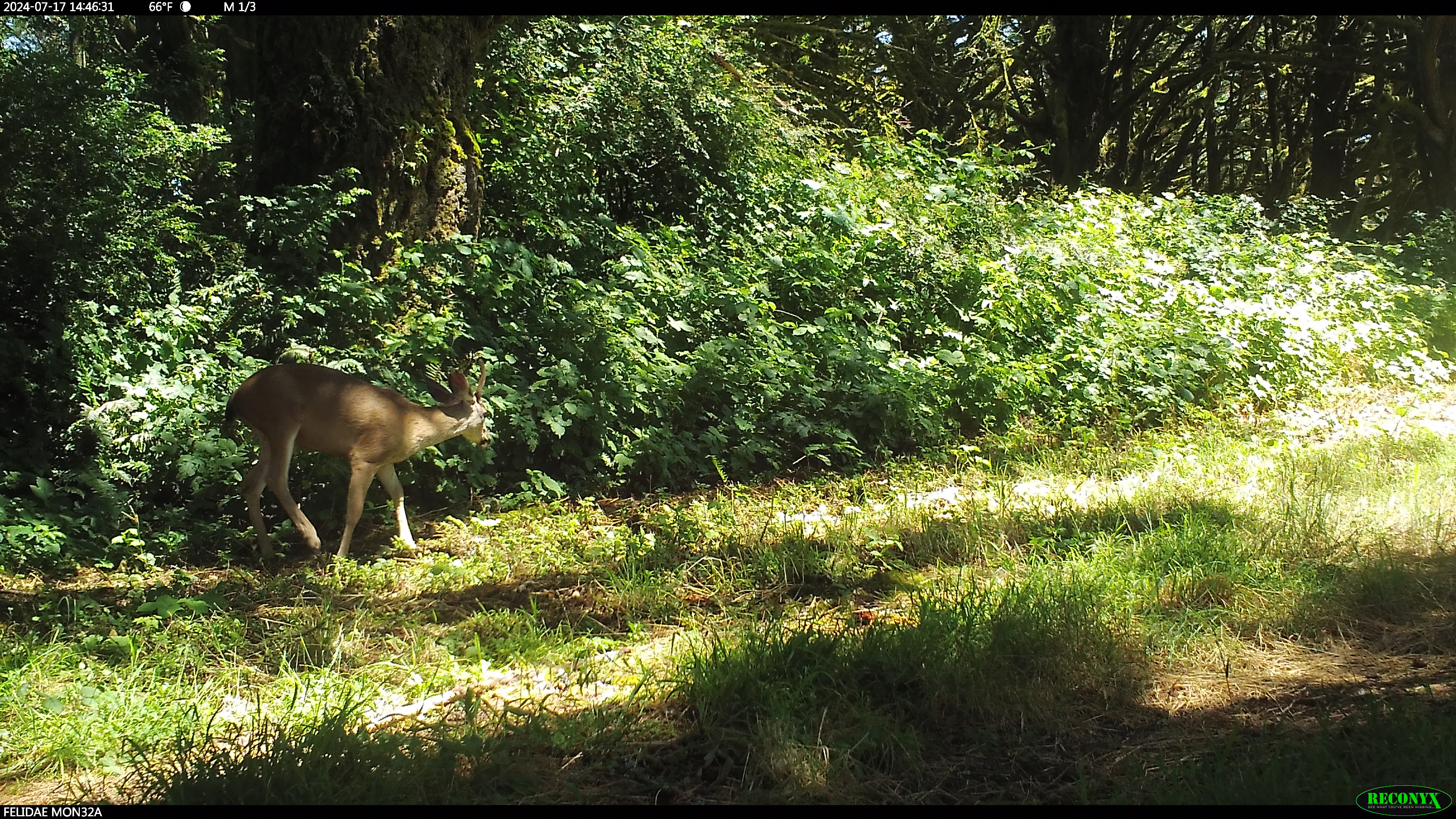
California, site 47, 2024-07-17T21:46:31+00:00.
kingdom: Animalia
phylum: Chordata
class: Mammalia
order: Artiodactyla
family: Cervidae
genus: Odocoileus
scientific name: Odocoileus hemionus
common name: mule deer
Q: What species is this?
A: Mule deer (Odocoileus hemionus).